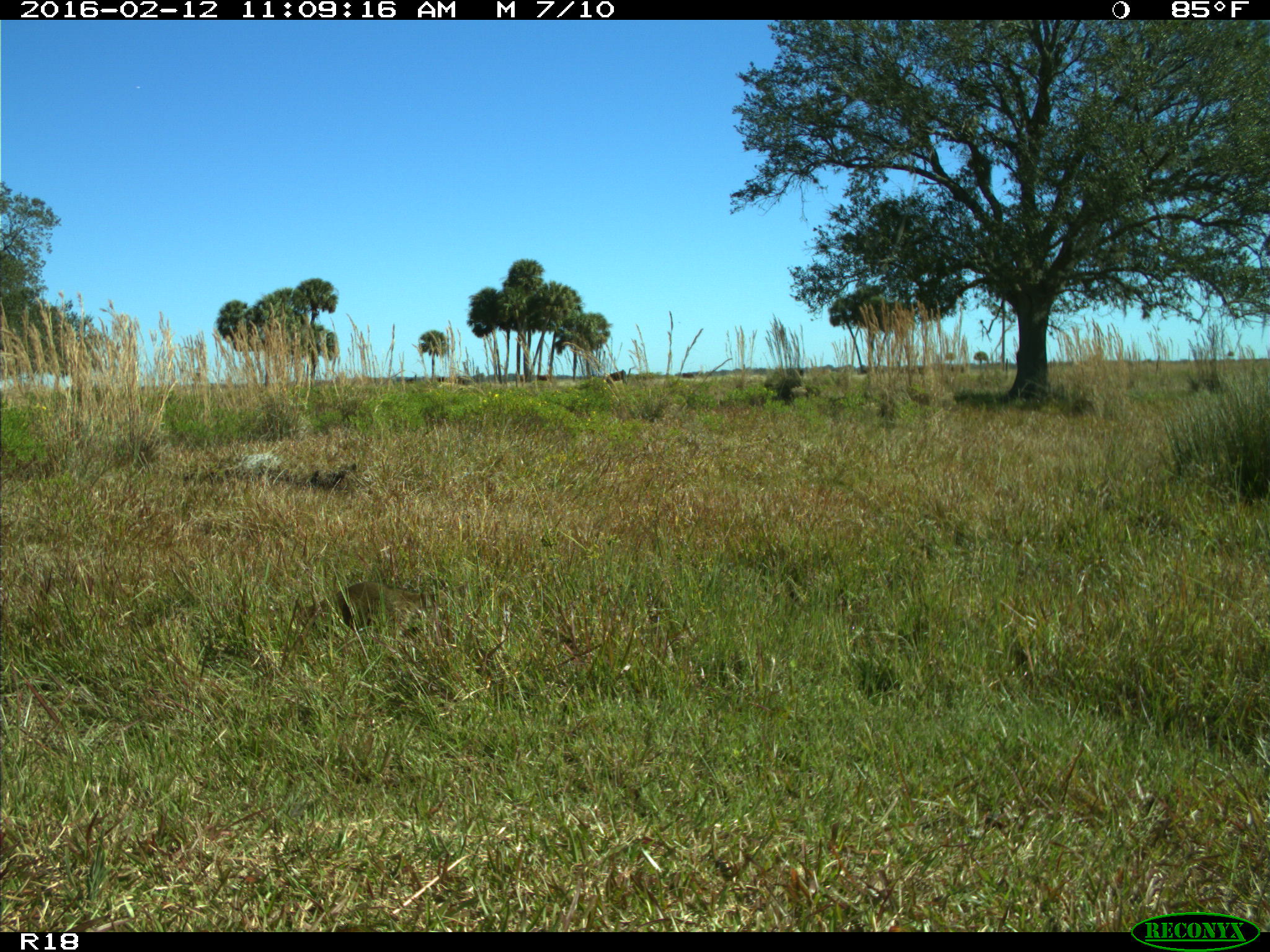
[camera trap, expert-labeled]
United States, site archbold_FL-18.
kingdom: Animalia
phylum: Chordata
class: Mammalia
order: Carnivora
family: Procyonidae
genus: Procyon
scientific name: Procyon lotor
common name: common raccoon